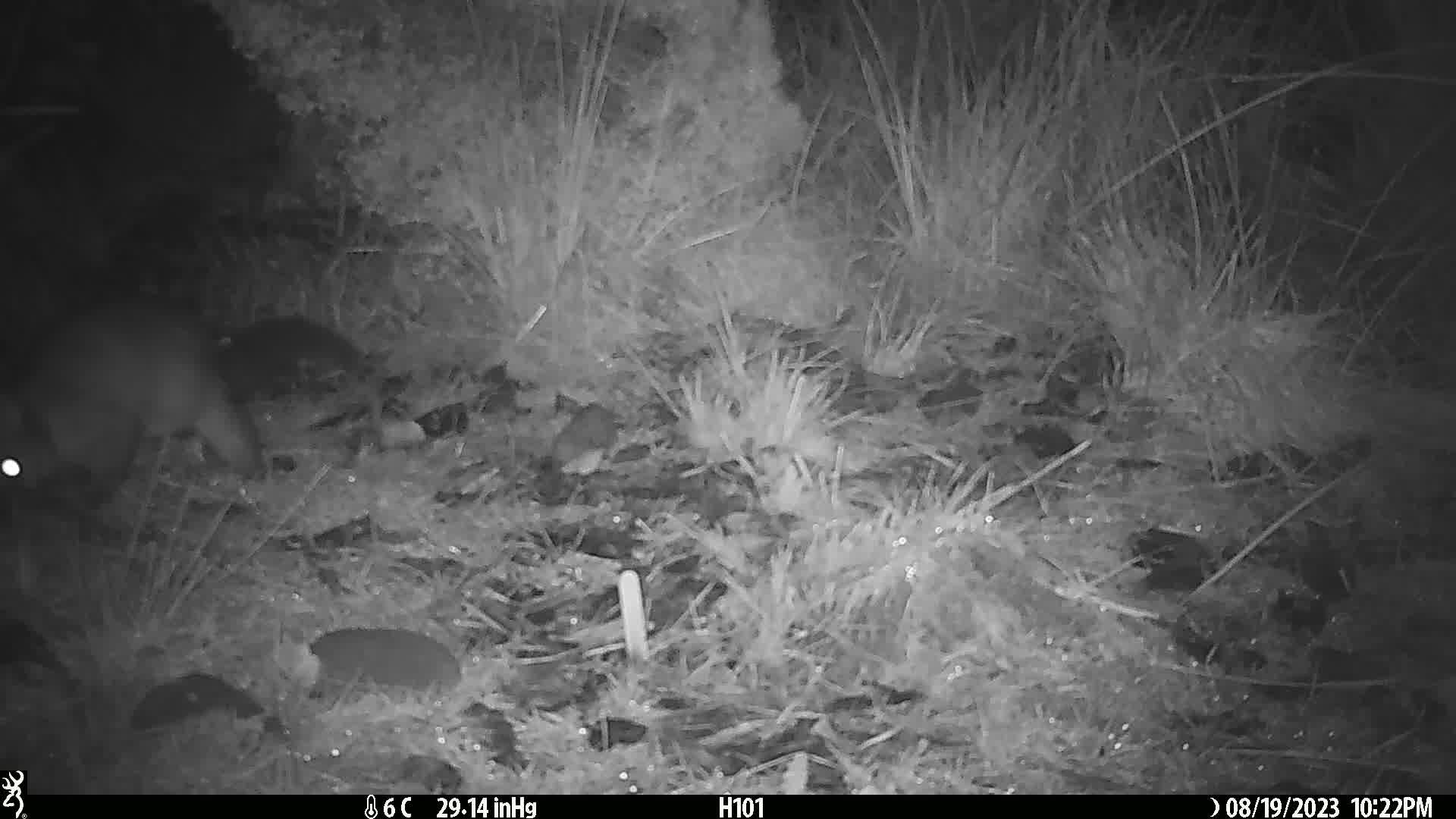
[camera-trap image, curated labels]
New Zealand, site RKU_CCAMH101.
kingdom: Animalia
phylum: Chordata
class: Mammalia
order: Diprotodontia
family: Phalangeridae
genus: Trichosurus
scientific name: Trichosurus vulpecula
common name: common brushtail possum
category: possum